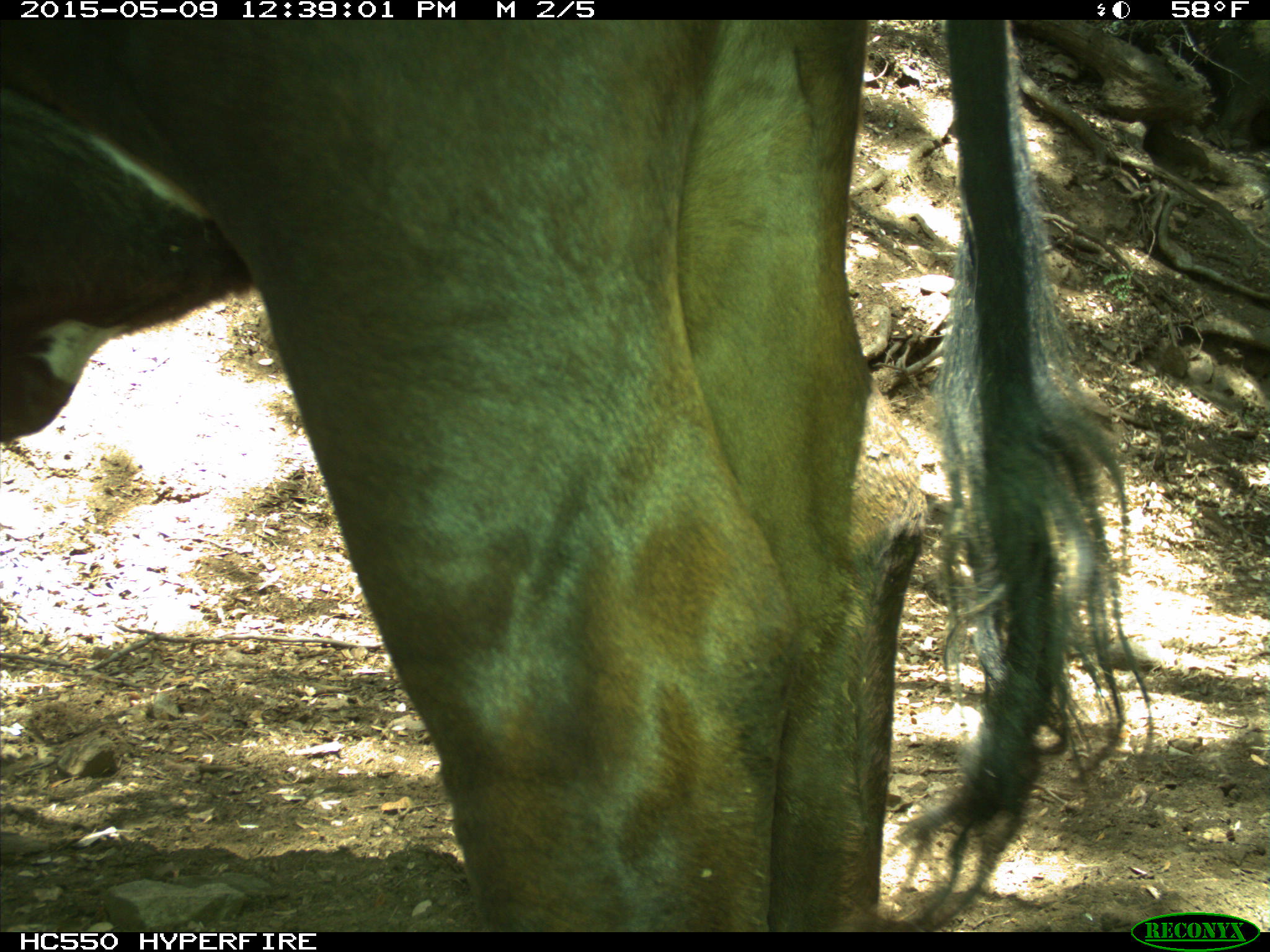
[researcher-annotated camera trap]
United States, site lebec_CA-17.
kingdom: Animalia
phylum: Chordata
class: Mammalia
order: Artiodactyla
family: Bovidae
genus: Bos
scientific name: Bos taurus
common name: domestic cow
Bos taurus (domestic cow).